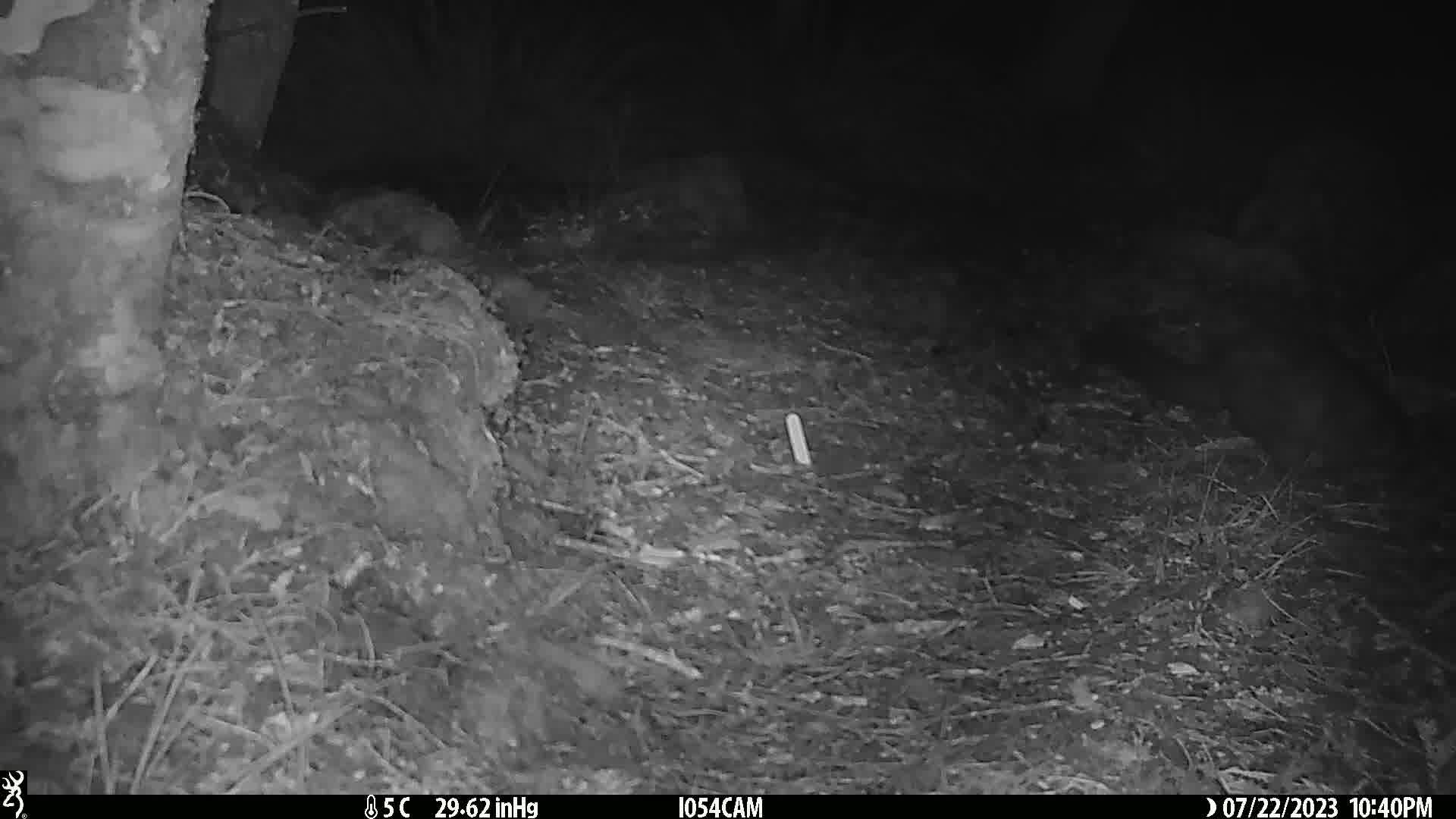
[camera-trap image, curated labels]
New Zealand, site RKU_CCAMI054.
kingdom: Animalia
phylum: Chordata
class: Mammalia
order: Diprotodontia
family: Phalangeridae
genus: Trichosurus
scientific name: Trichosurus vulpecula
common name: common brushtail possum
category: possum